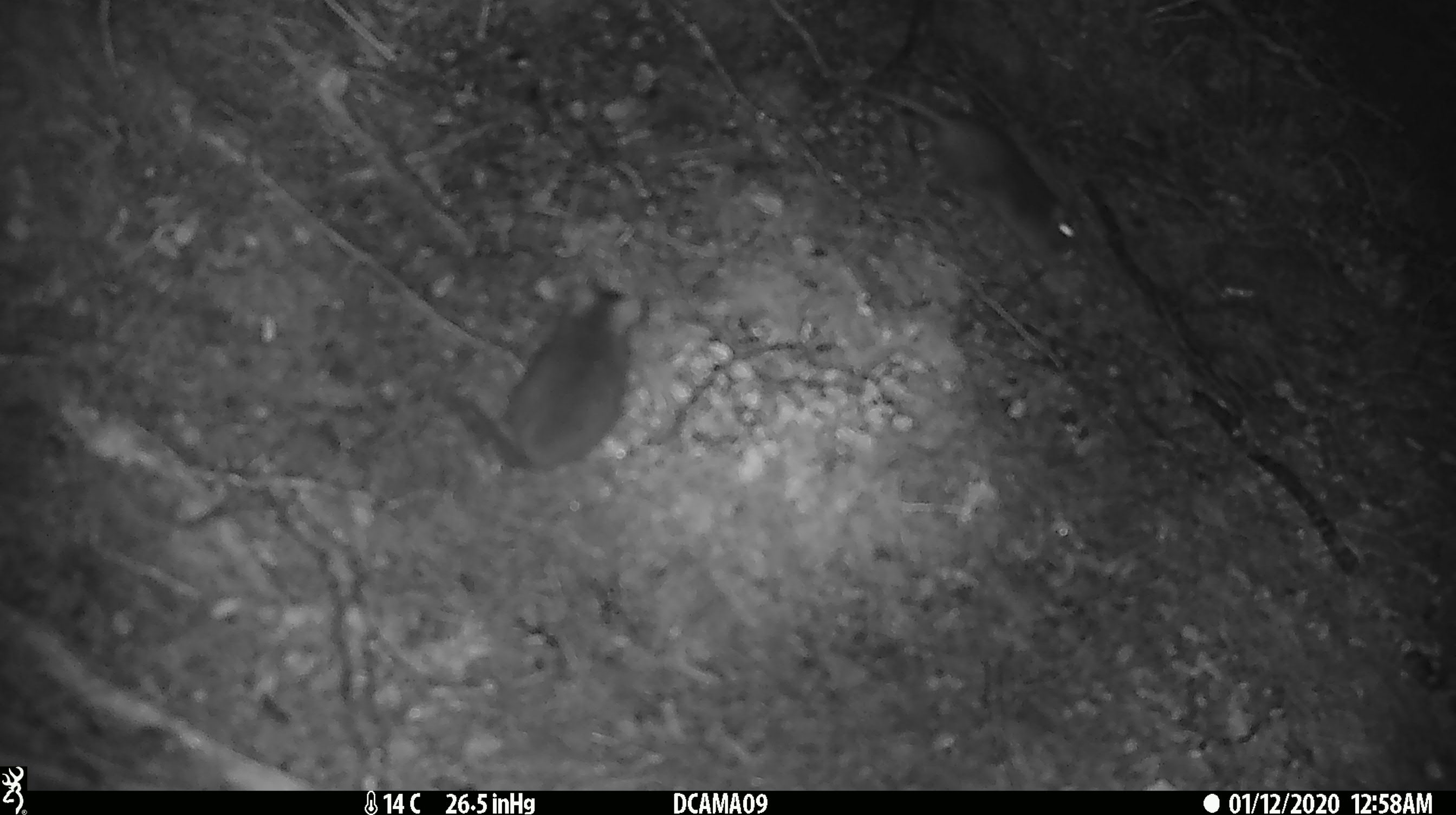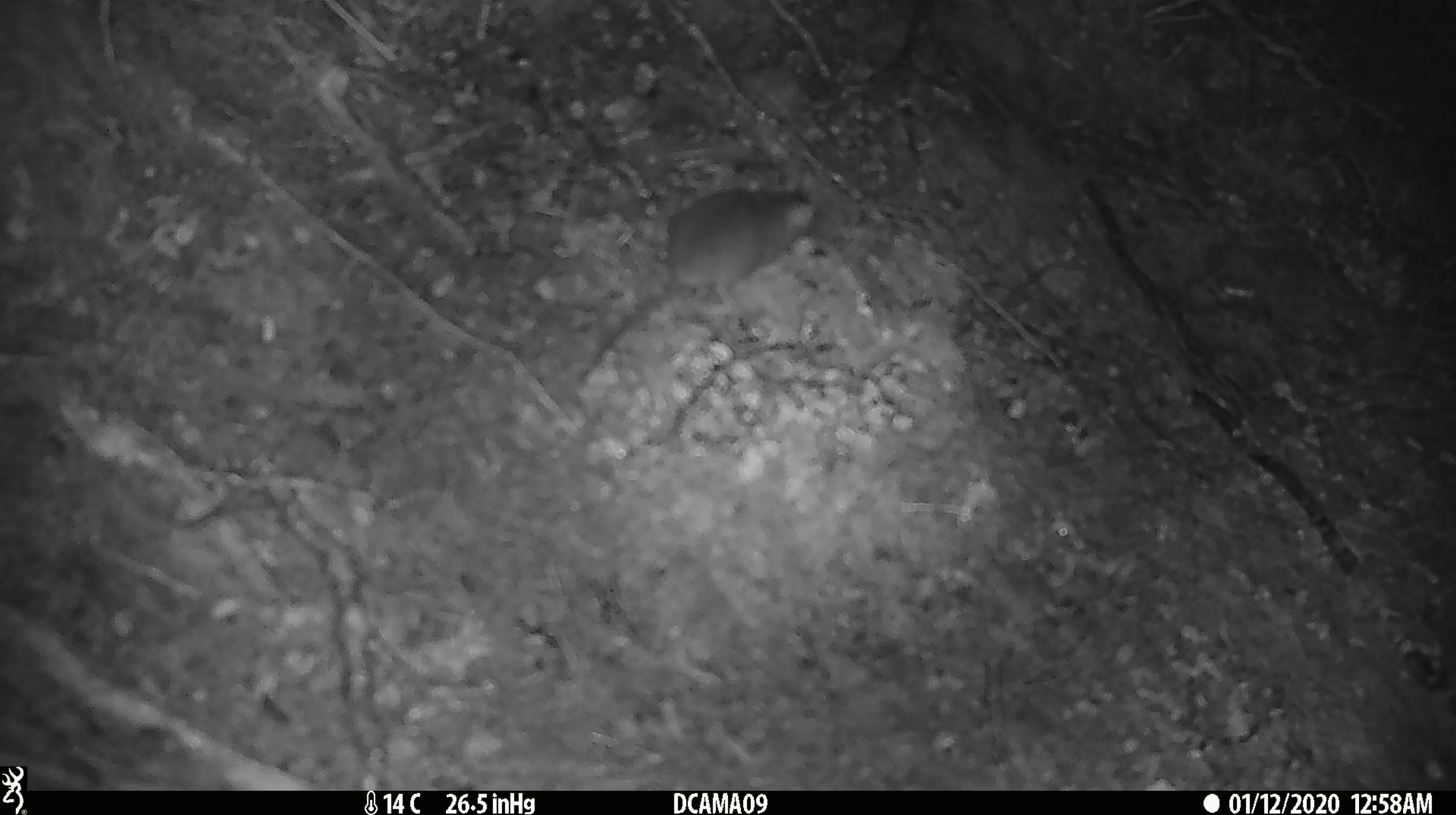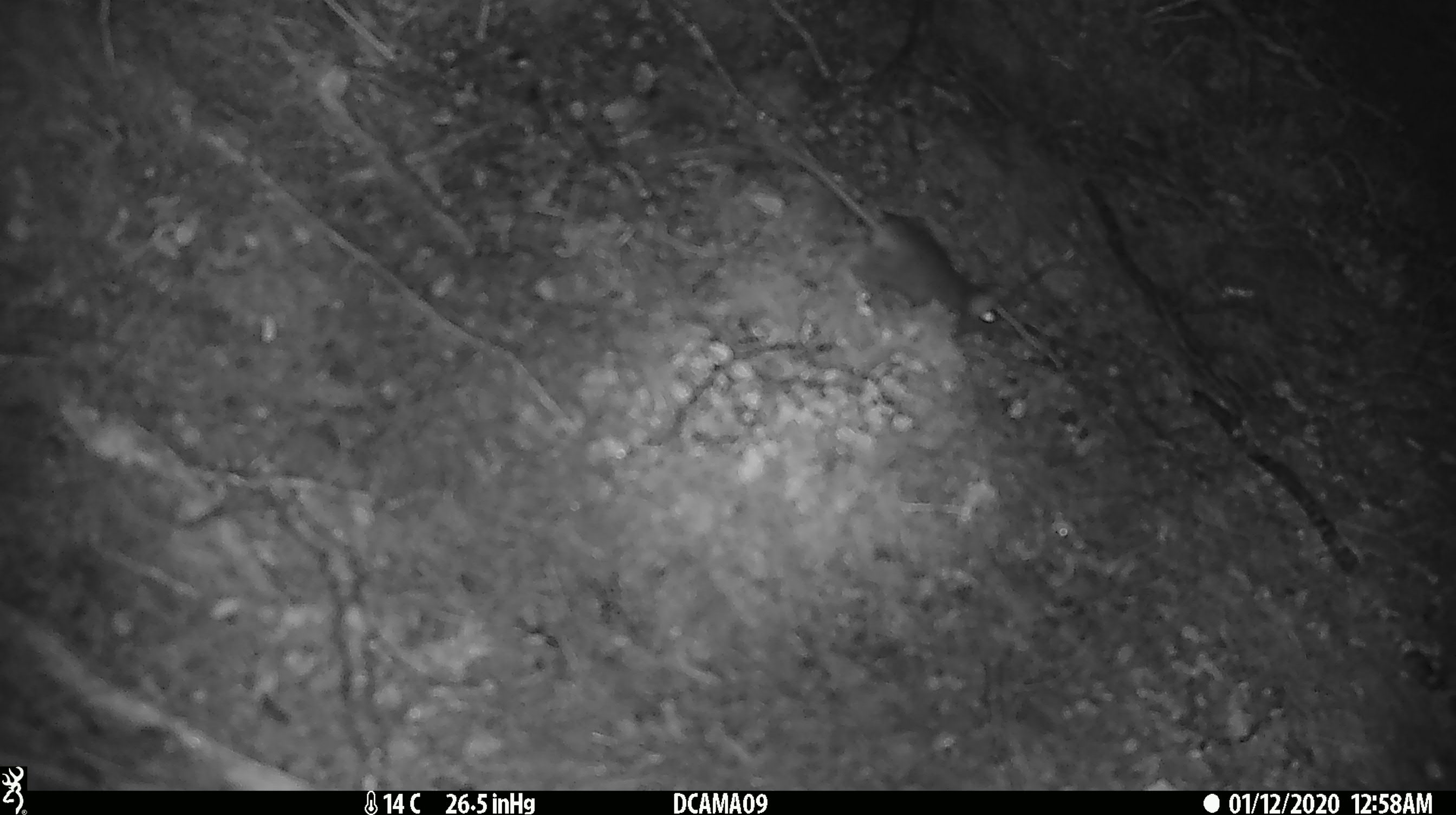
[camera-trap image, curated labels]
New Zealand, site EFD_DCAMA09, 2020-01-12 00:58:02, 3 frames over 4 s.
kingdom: Animalia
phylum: Chordata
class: Mammalia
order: Rodentia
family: Muridae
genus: Mus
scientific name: Mus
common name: mouse